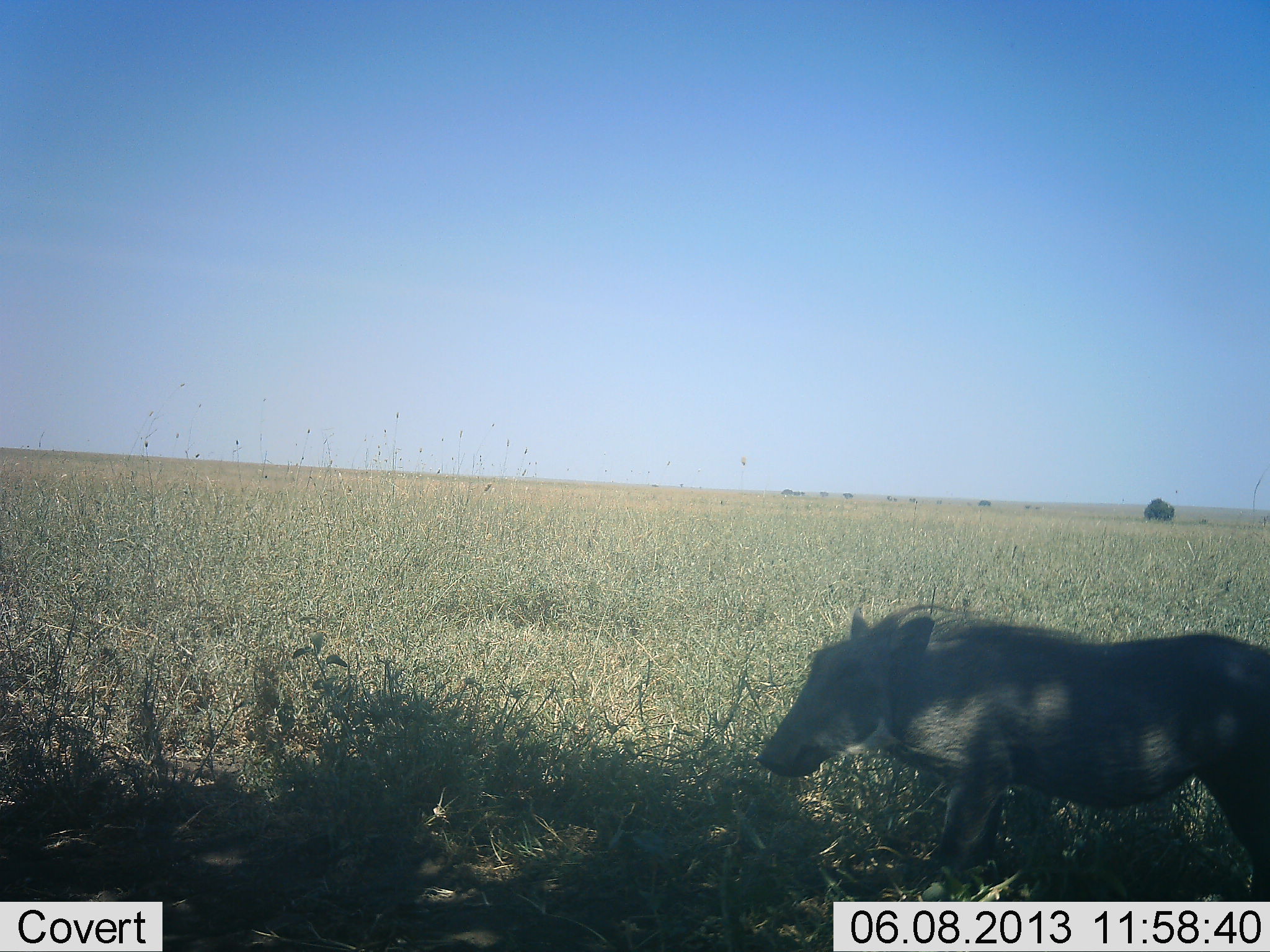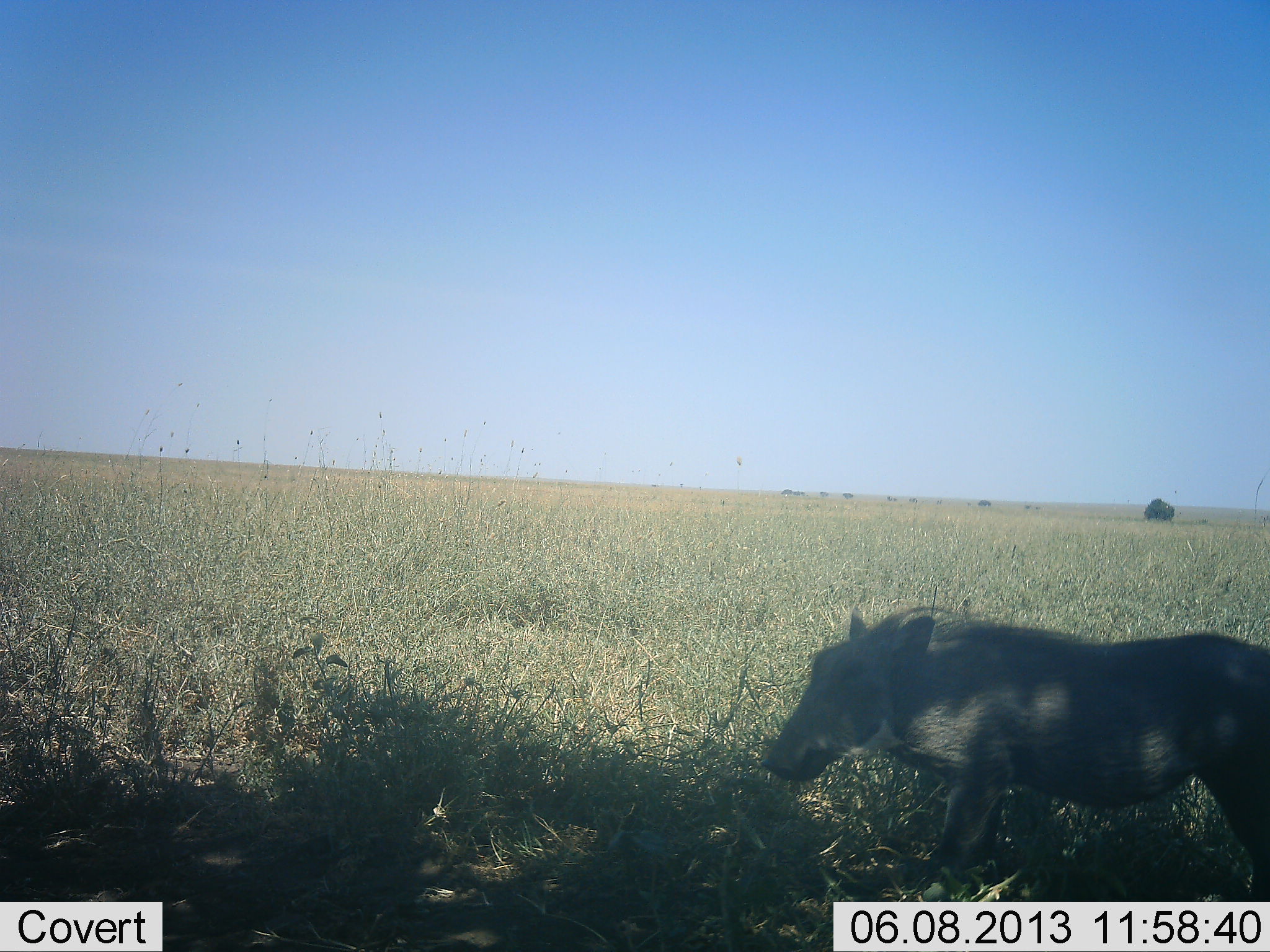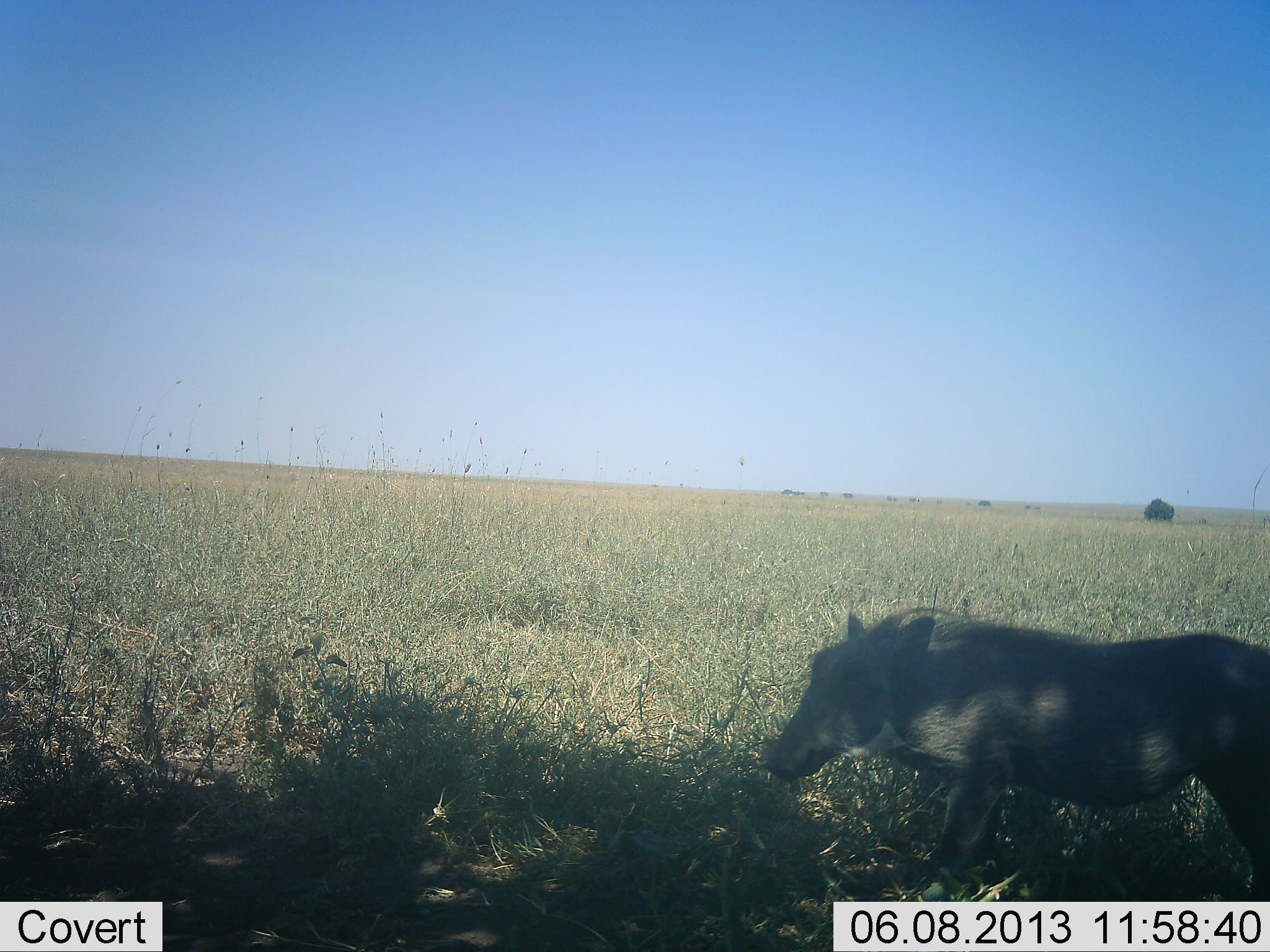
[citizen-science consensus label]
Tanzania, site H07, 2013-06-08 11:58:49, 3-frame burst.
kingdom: Animalia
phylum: Chordata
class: Mammalia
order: Artiodactyla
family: Suidae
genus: Phacochoerus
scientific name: Phacochoerus africanus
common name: warthog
Warthog (Phacochoerus africanus), count 1. Behavior (volunteer vote fractions): standing 61%, resting 3%, moving 10%, interacting 0%. Young present (vote fraction): 0%. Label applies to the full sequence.